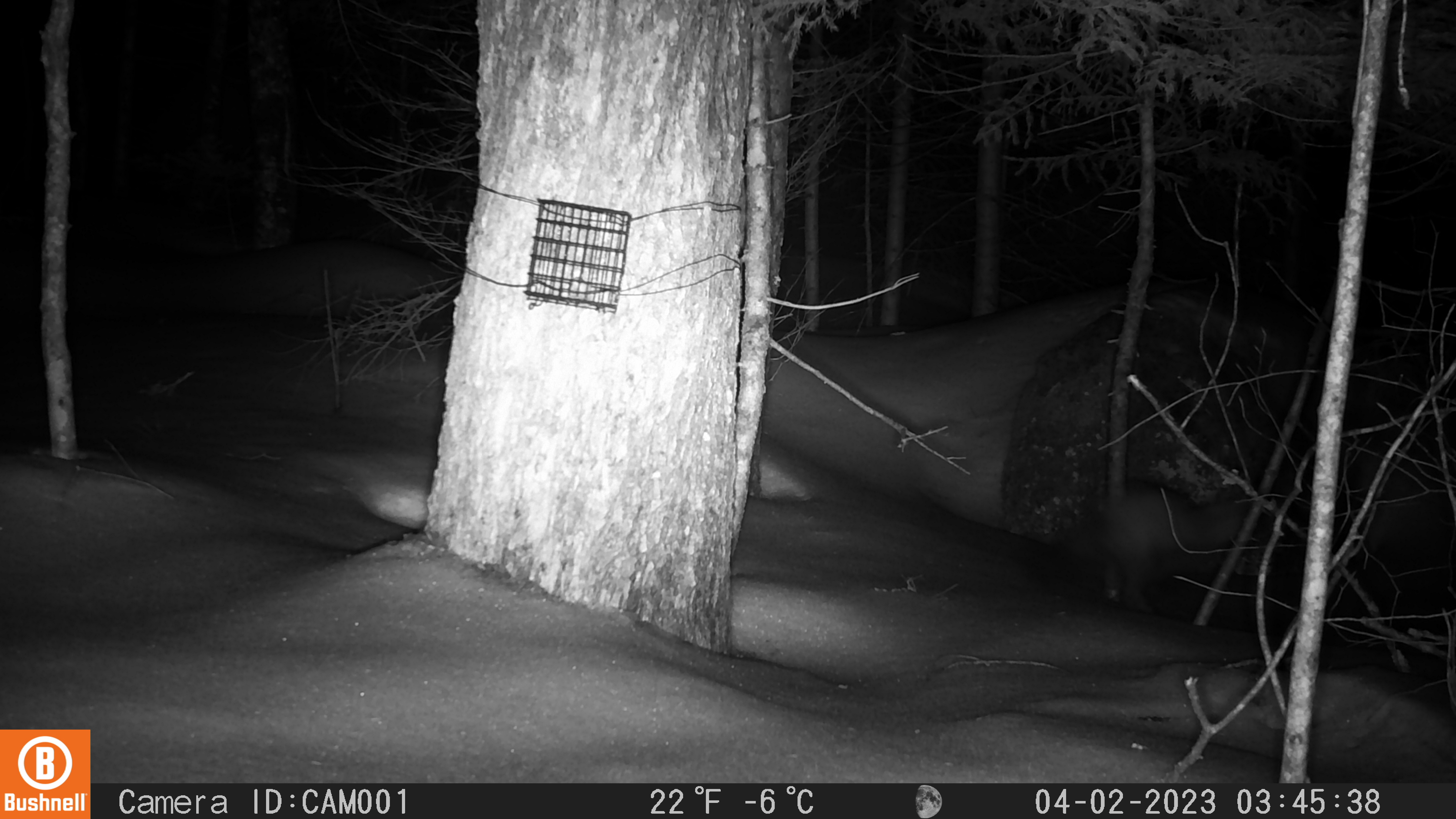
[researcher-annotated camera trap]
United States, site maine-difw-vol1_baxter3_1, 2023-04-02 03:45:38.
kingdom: Animalia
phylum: Chordata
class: Mammalia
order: Carnivora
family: Mustelidae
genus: Martes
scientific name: Martes americana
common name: american marten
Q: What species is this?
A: American marten (Martes americana).